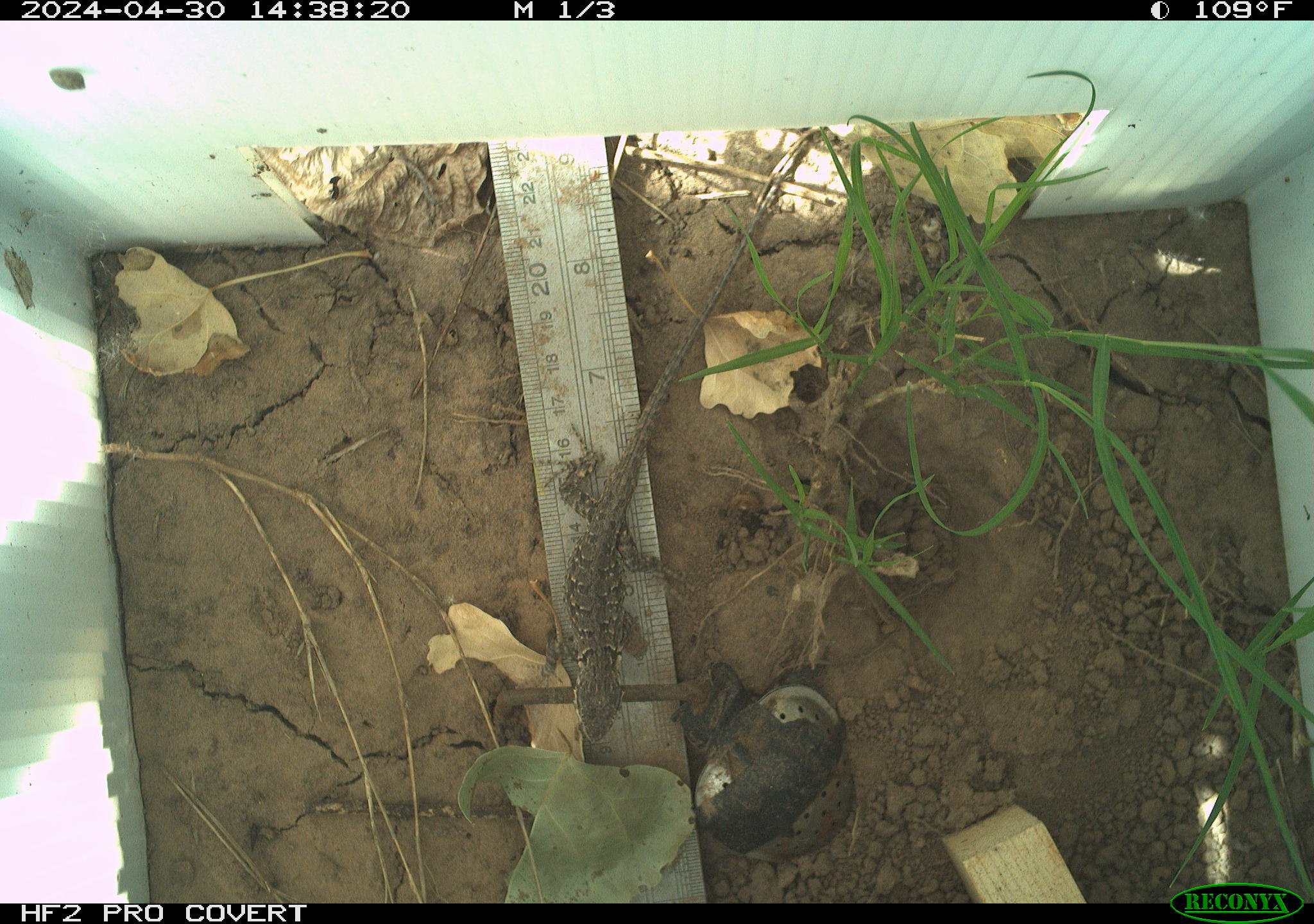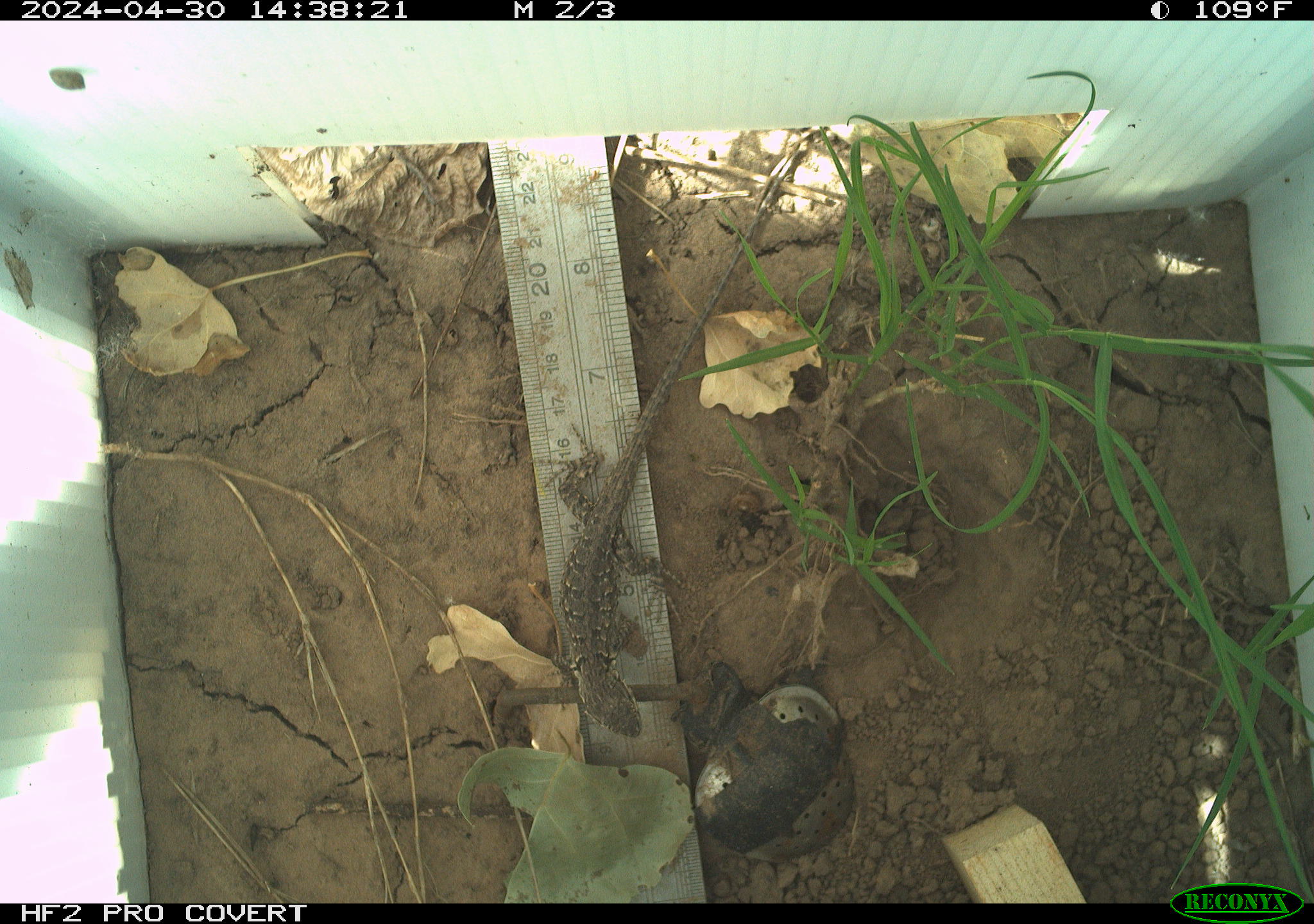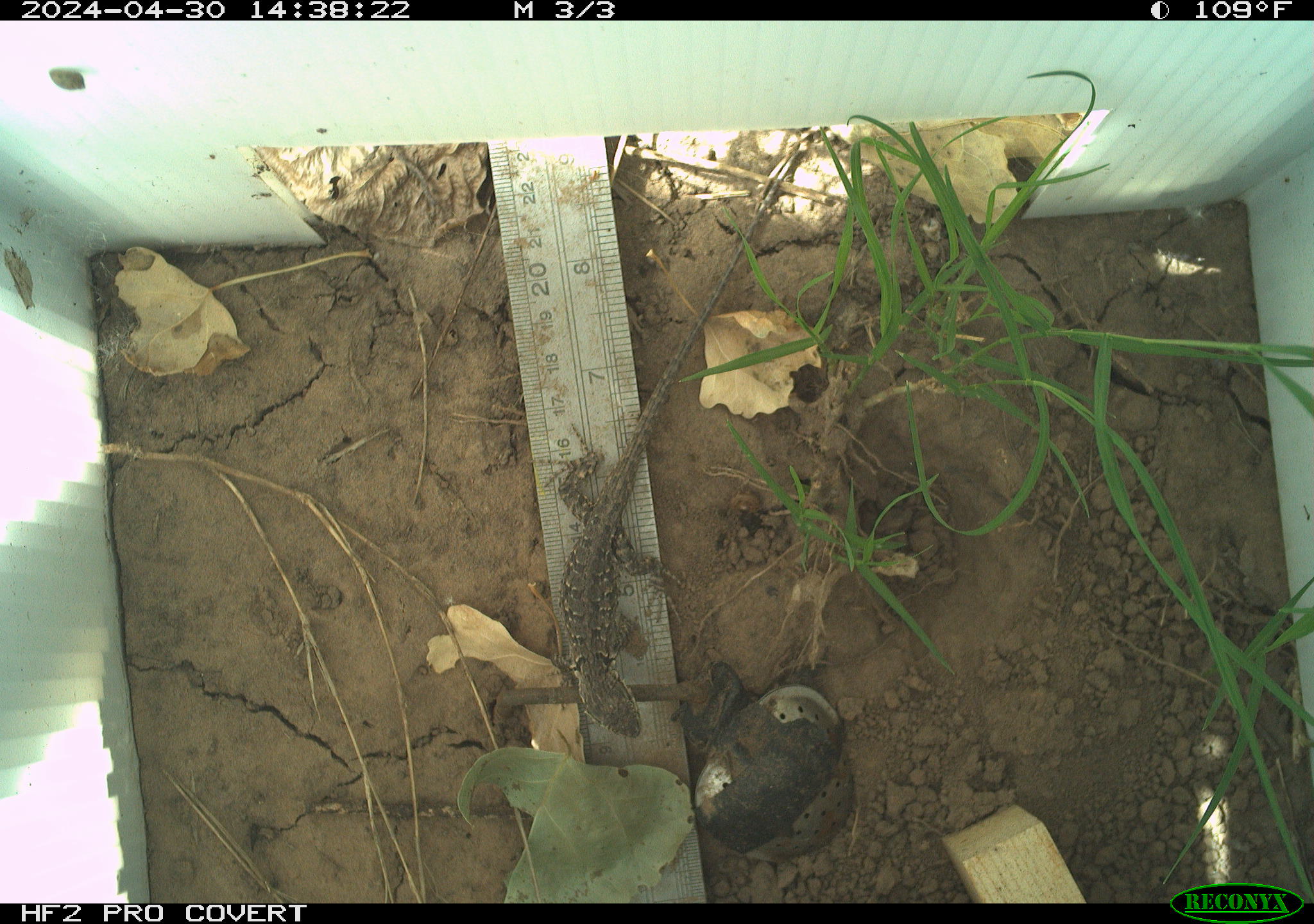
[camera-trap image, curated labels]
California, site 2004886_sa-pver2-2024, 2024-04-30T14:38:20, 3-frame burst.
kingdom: Animalia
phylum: Chordata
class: Reptilia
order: Squamata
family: Phrynosomatidae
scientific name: Phrynosomatidae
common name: phrynosomatid lizards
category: phrynosomatidae family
Phrynosomatidae family (phrynosomatid lizards) (Phrynosomatidae).